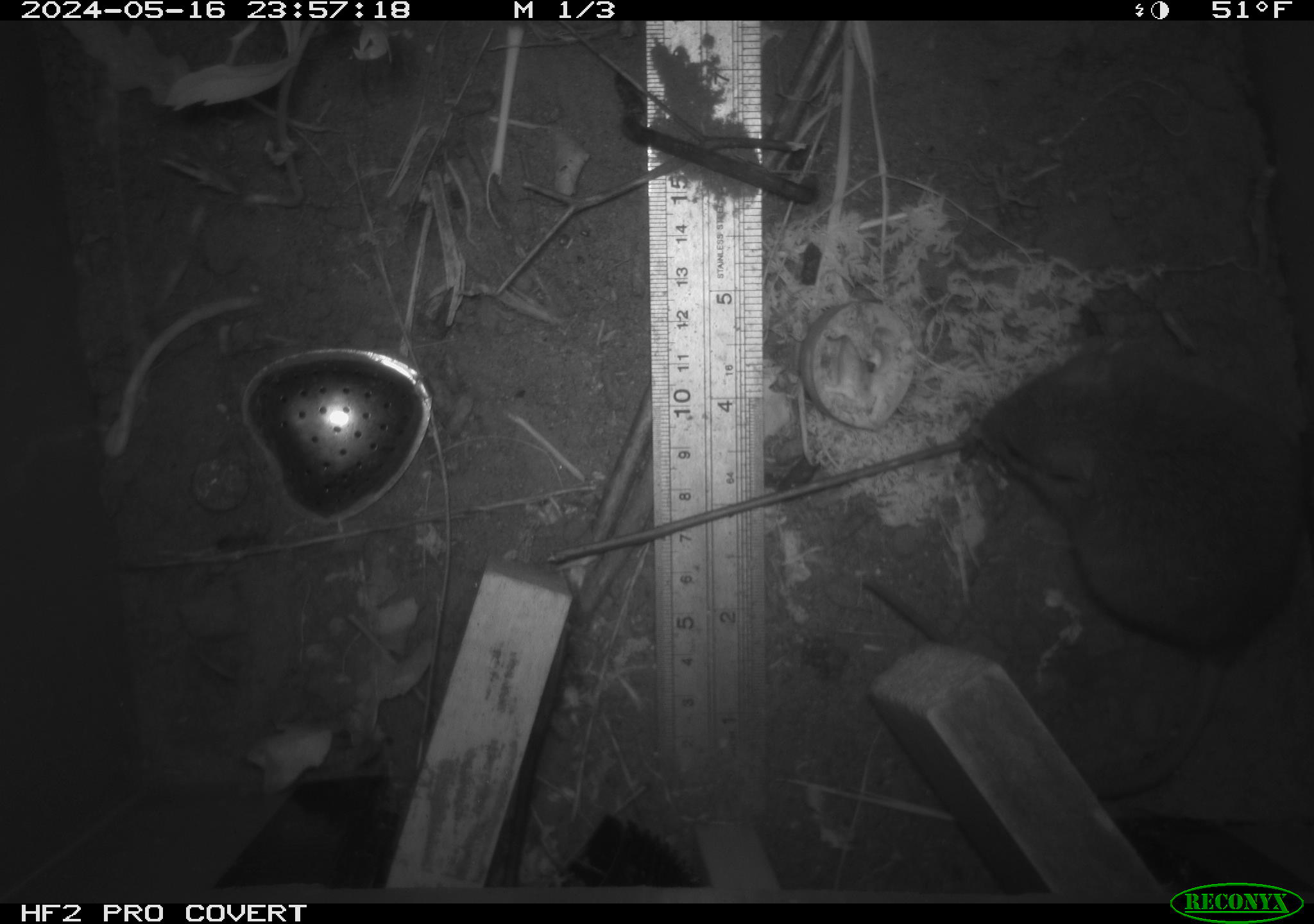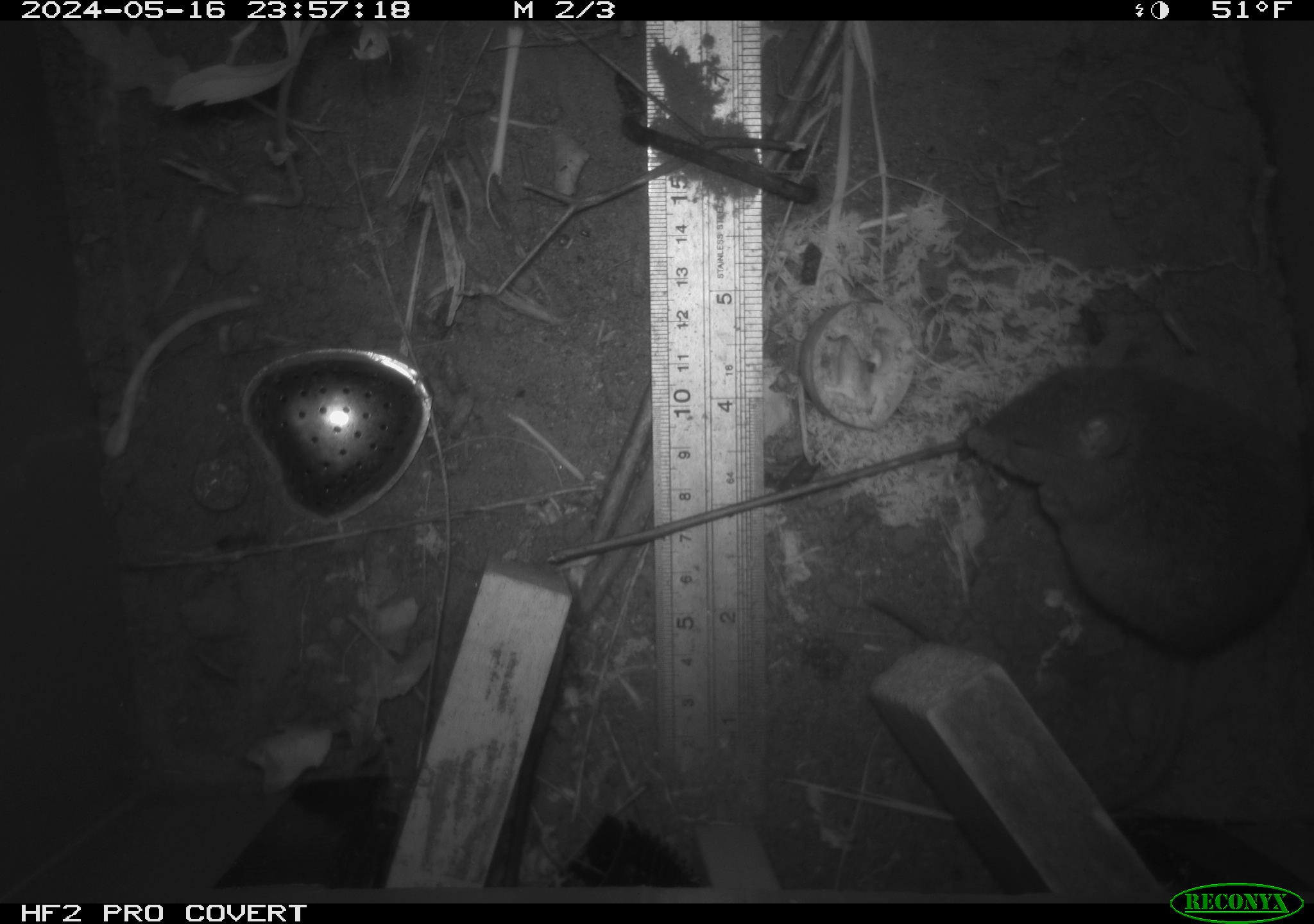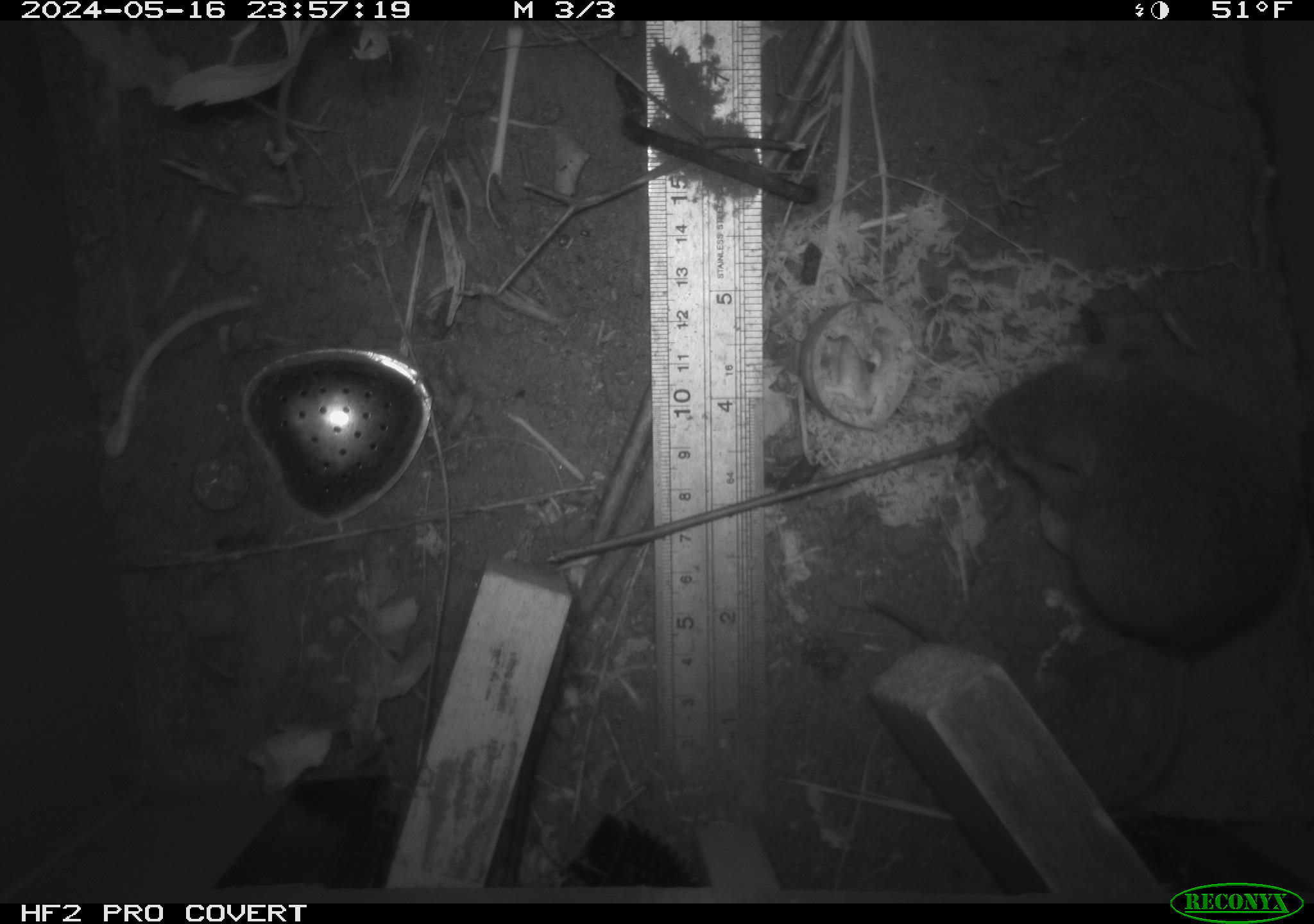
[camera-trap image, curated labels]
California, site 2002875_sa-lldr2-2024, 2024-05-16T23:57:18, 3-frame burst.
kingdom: Animalia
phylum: Chordata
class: Mammalia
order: Rodentia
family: Muridae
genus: Rattus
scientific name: Rattus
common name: rat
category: rattus species